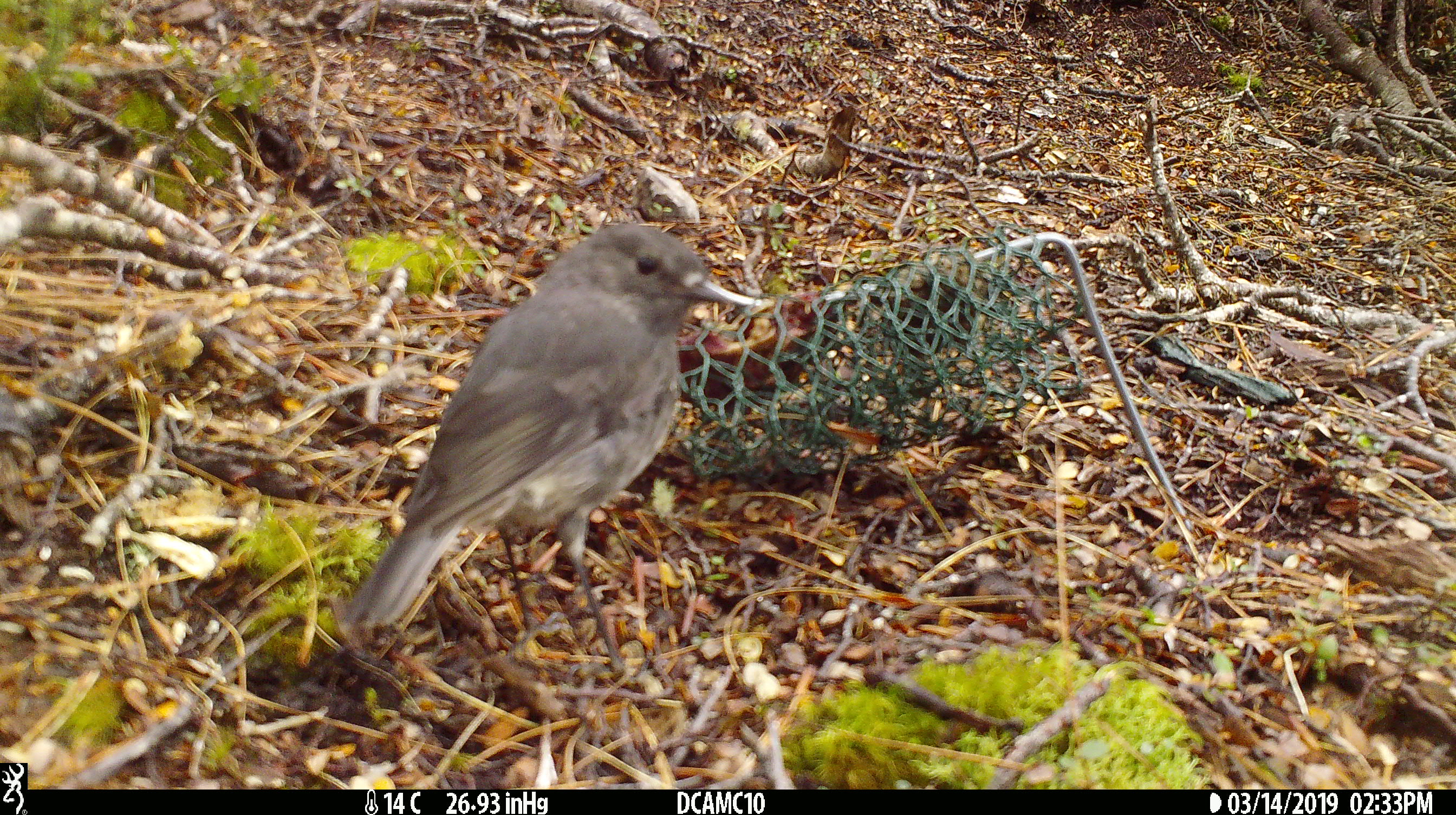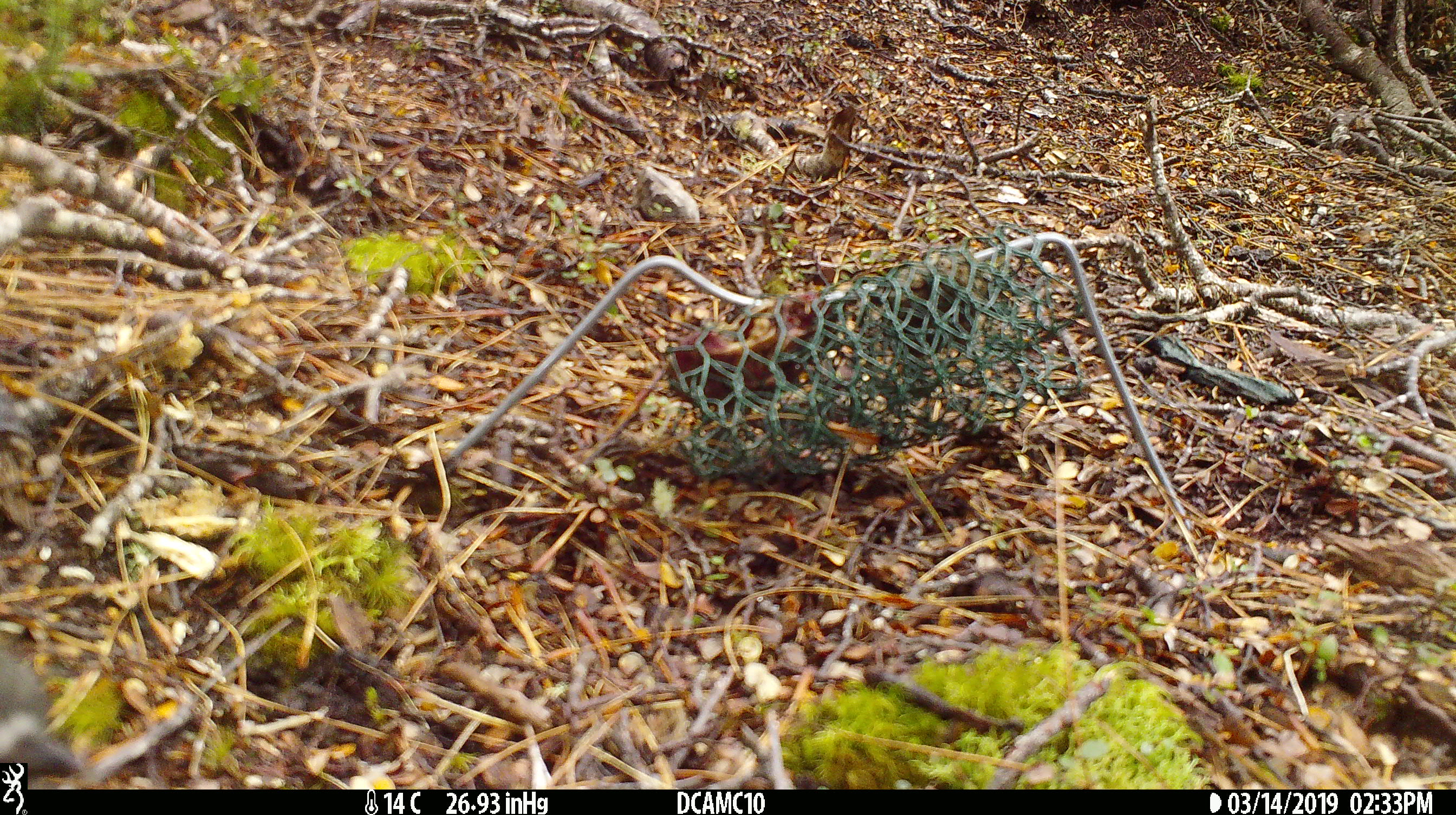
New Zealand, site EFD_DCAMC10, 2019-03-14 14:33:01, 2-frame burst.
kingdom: Animalia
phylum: Chordata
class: Aves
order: Passeriformes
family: Petroicidae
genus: Petroica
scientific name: Petroica australis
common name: new zealand robin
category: robin